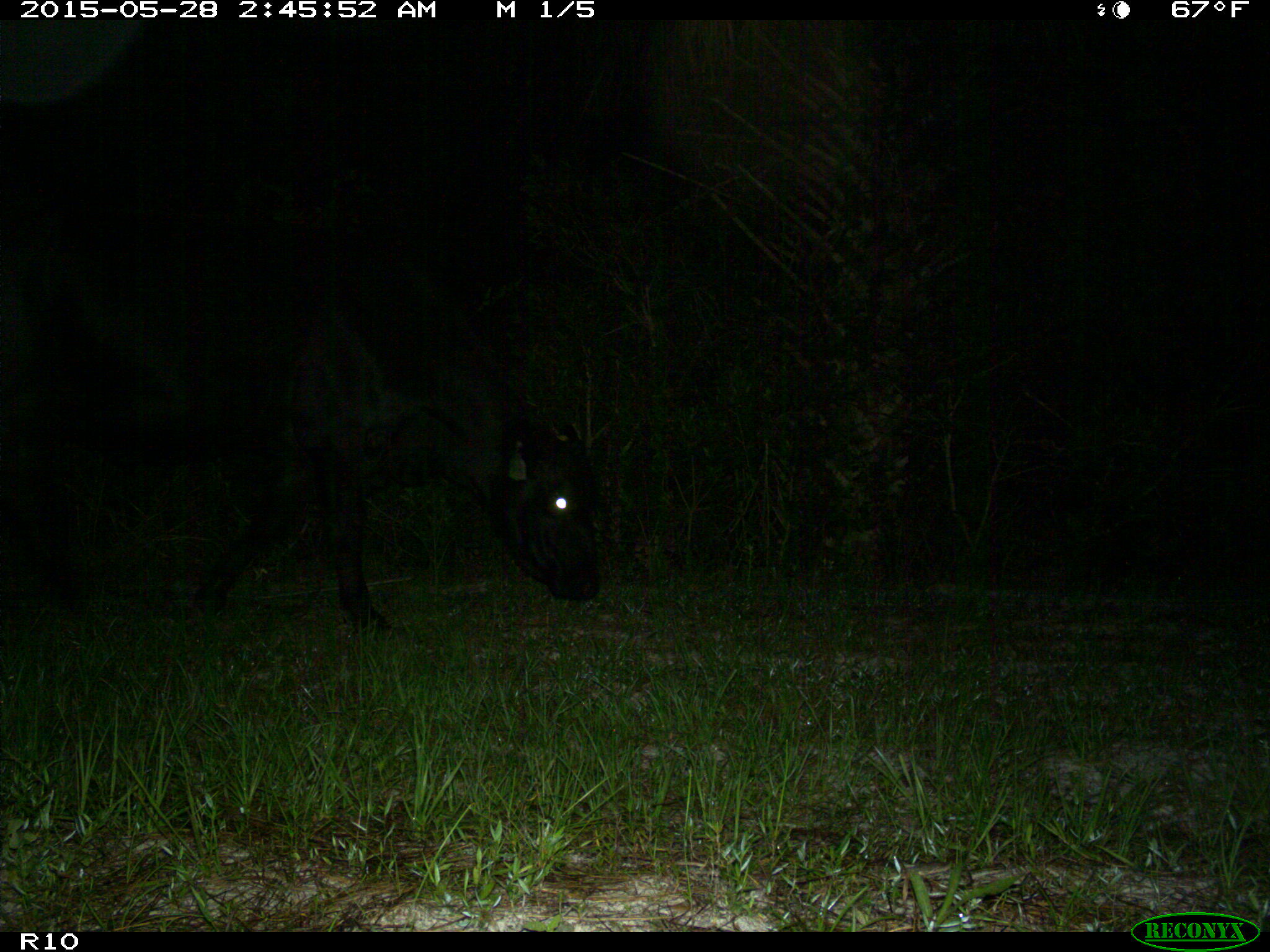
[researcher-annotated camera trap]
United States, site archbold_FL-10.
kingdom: Animalia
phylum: Chordata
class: Mammalia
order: Artiodactyla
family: Bovidae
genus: Bos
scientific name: Bos taurus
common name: domestic cow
Bos taurus (domestic cow).